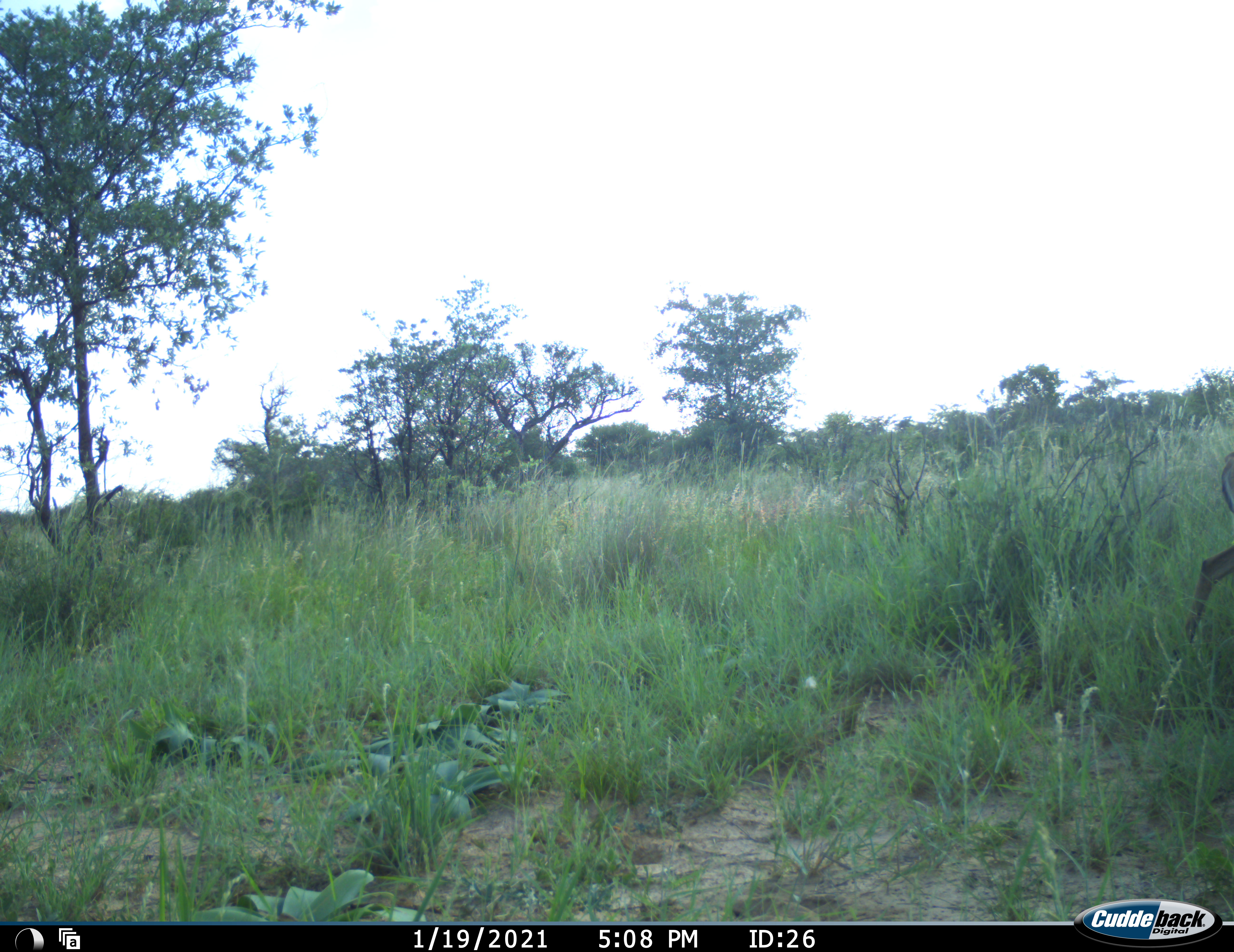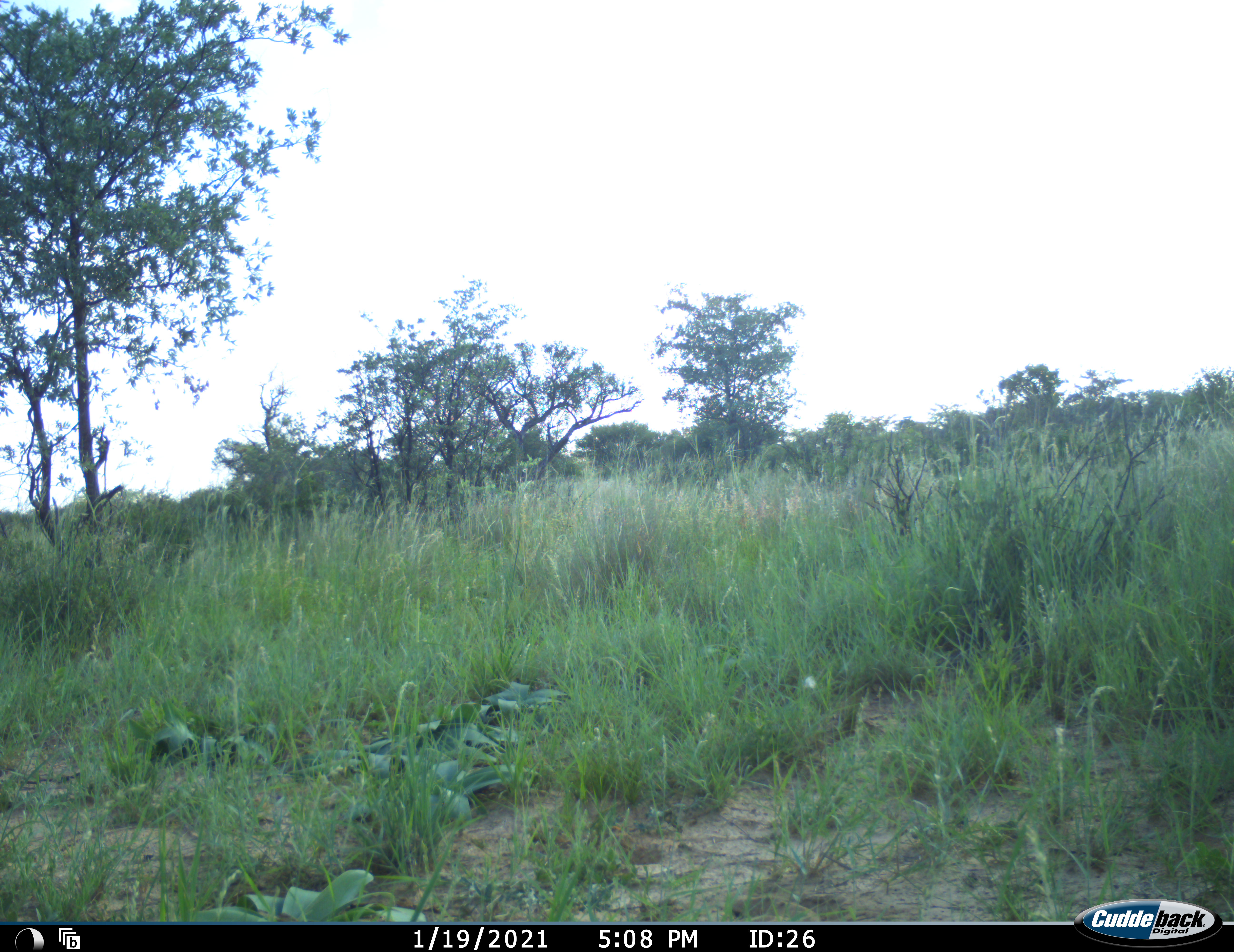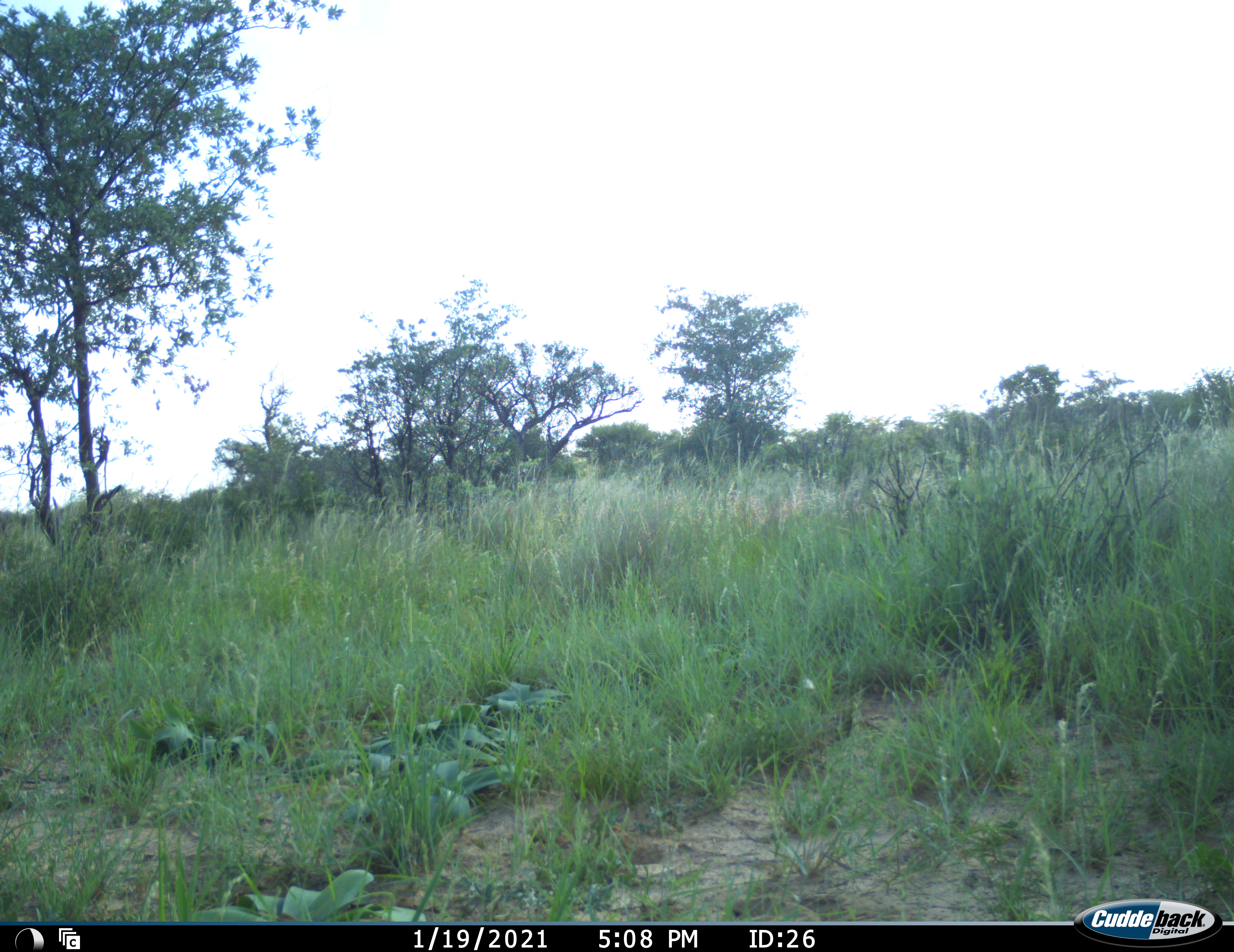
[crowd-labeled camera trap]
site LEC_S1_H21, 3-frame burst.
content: unidentified animal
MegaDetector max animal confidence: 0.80